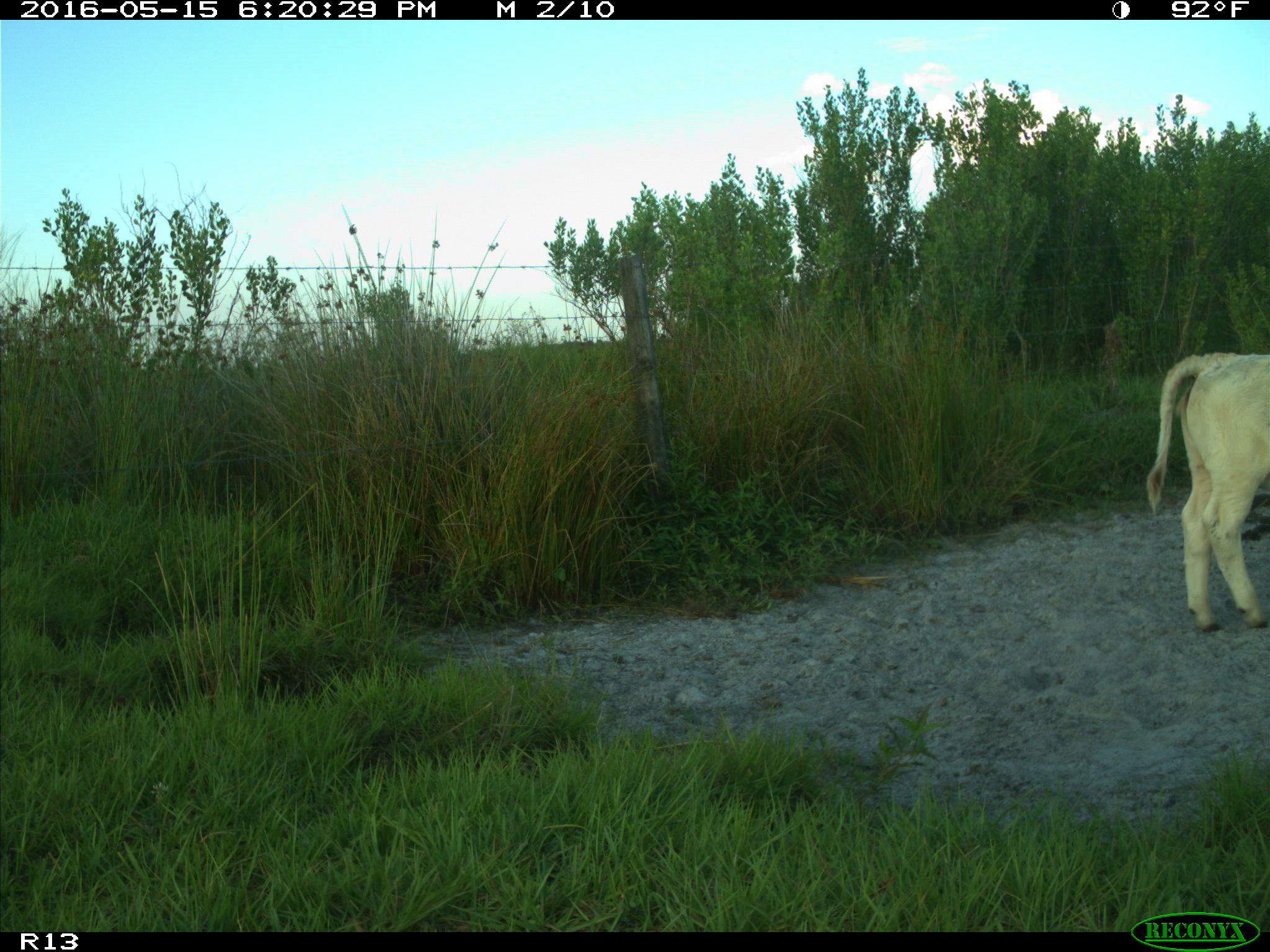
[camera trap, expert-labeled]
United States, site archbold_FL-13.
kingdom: Animalia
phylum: Chordata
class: Mammalia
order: Artiodactyla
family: Bovidae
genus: Bos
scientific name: Bos taurus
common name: domestic cow